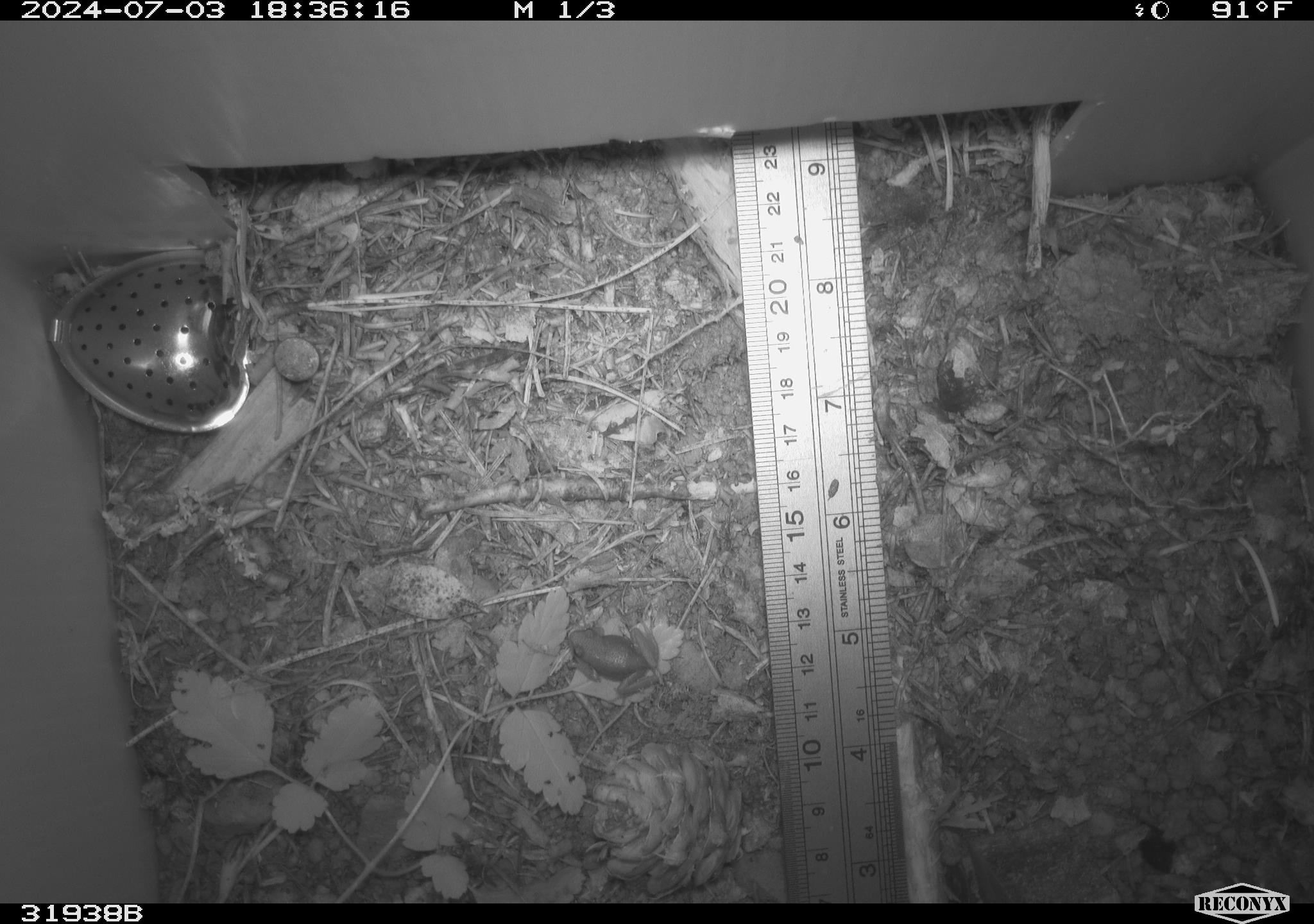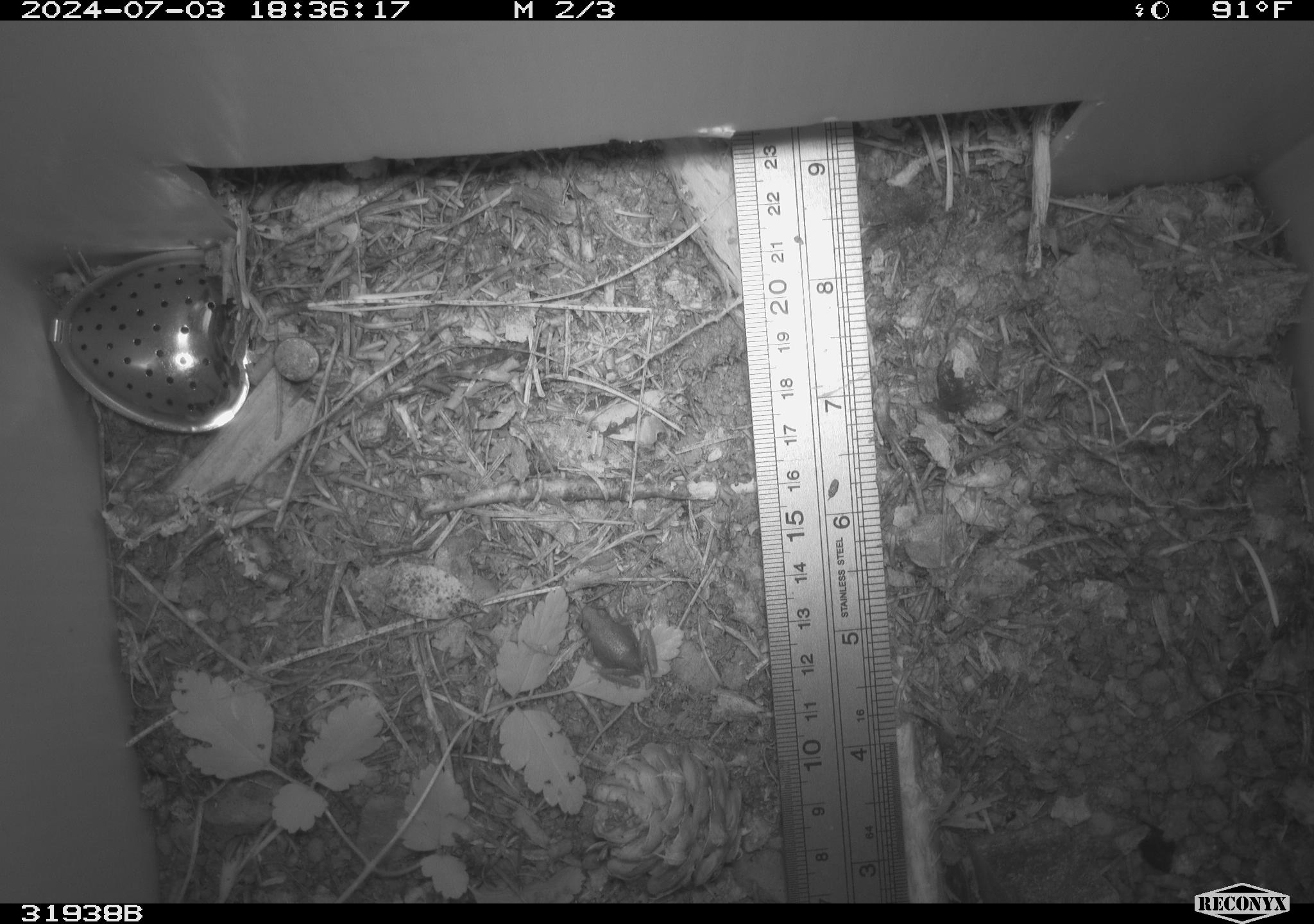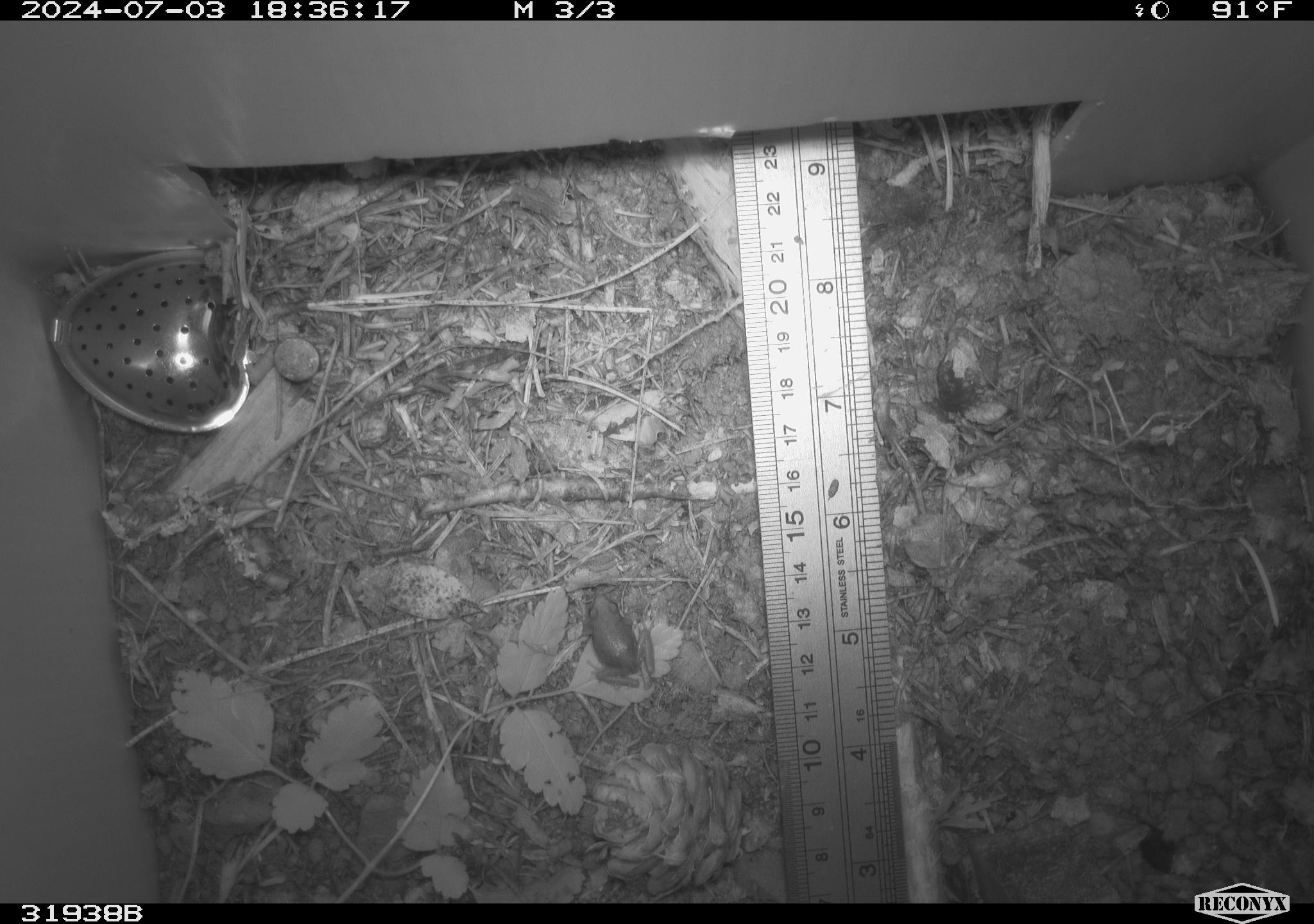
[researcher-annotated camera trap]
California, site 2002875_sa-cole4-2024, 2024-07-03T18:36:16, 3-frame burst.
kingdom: Animalia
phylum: Chordata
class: Amphibia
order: Anura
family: Hylidae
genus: Pseudacris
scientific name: Pseudacris regilla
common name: sierran treefrog